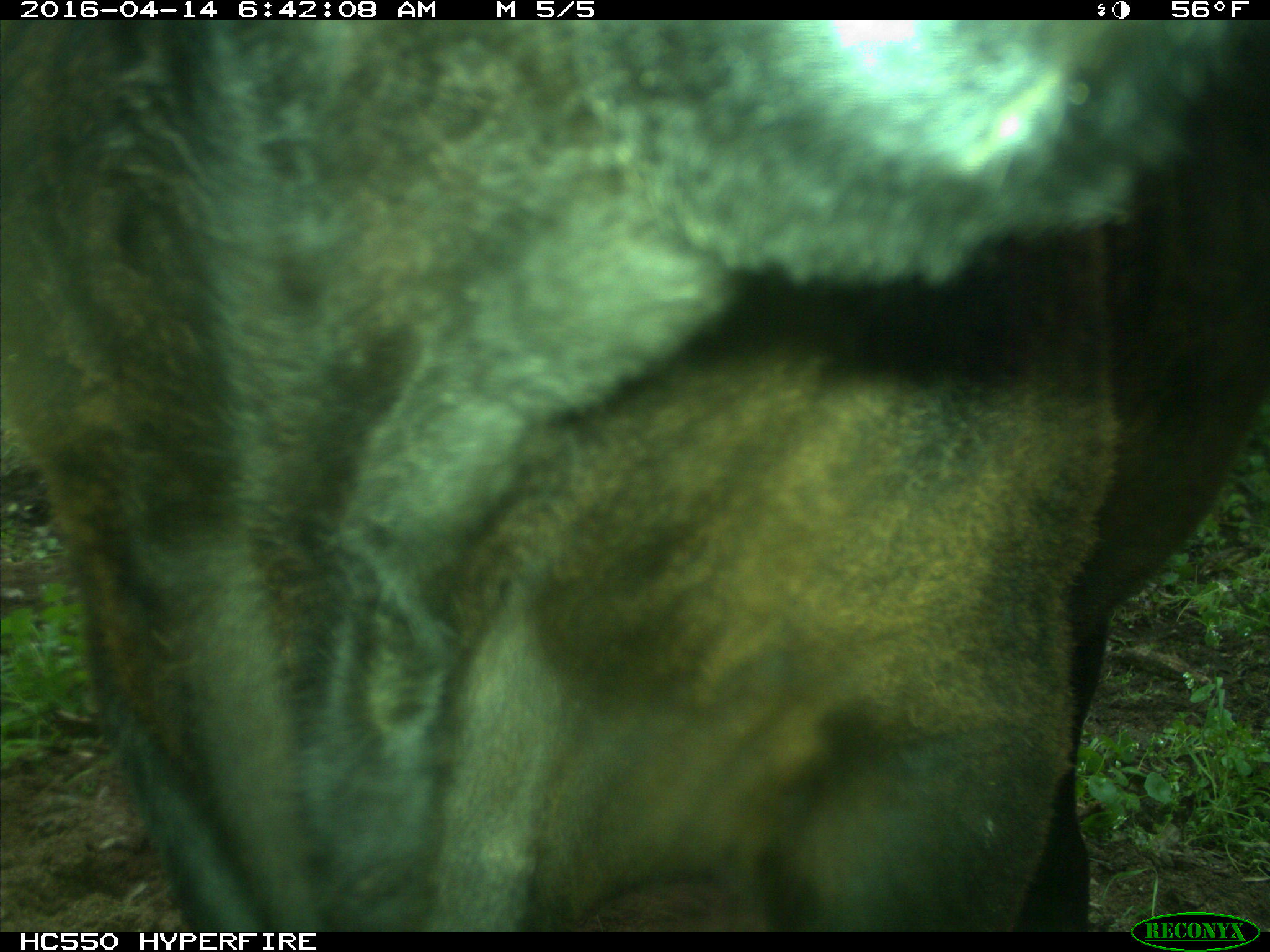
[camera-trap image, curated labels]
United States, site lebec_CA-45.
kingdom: Animalia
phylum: Chordata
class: Mammalia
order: Artiodactyla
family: Bovidae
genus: Bos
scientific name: Bos taurus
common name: domestic cow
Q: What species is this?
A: Bos taurus (domestic cow).